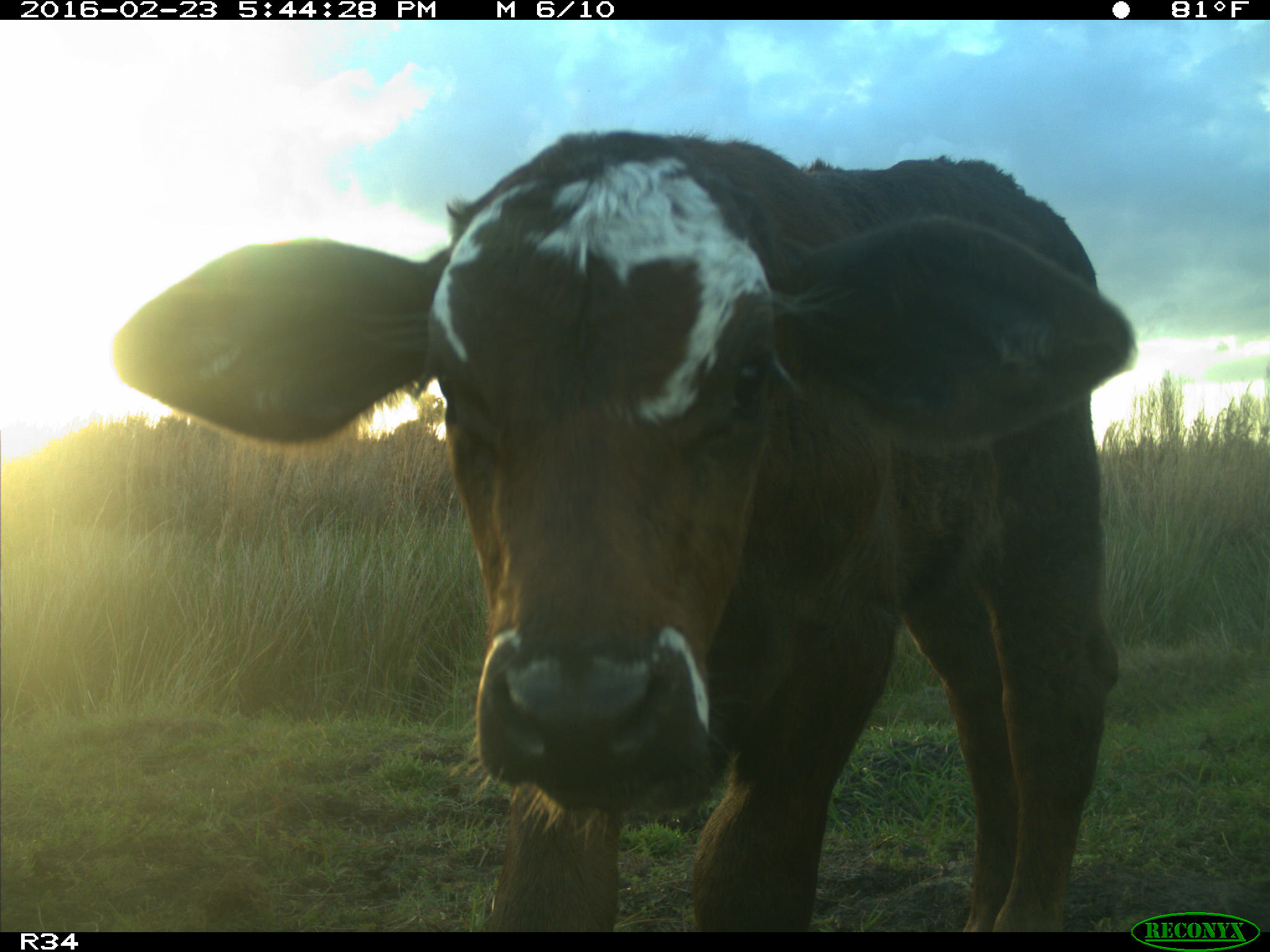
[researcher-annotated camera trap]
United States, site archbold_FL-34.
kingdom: Animalia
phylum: Chordata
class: Mammalia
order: Artiodactyla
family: Bovidae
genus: Bos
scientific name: Bos taurus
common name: domestic cow